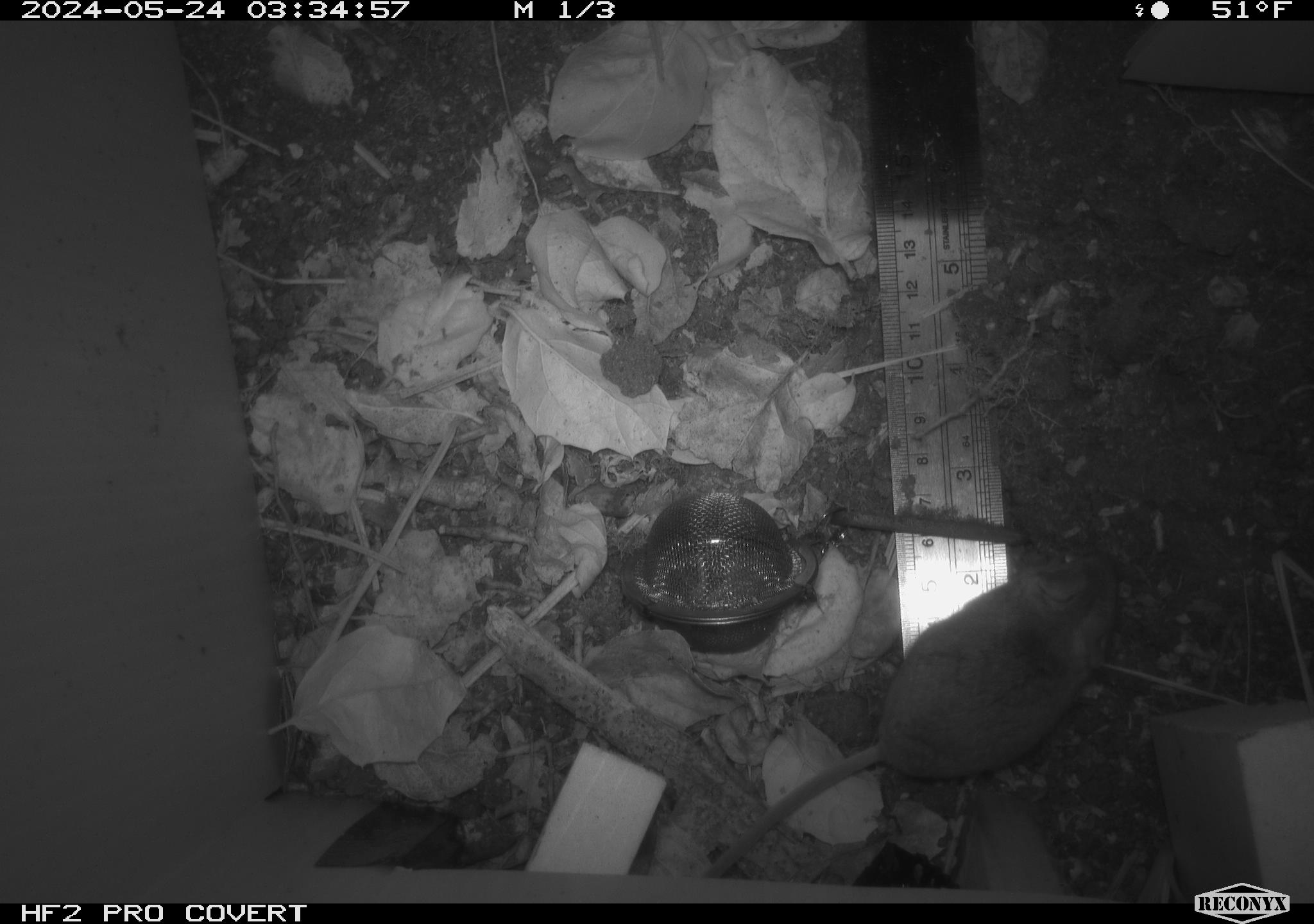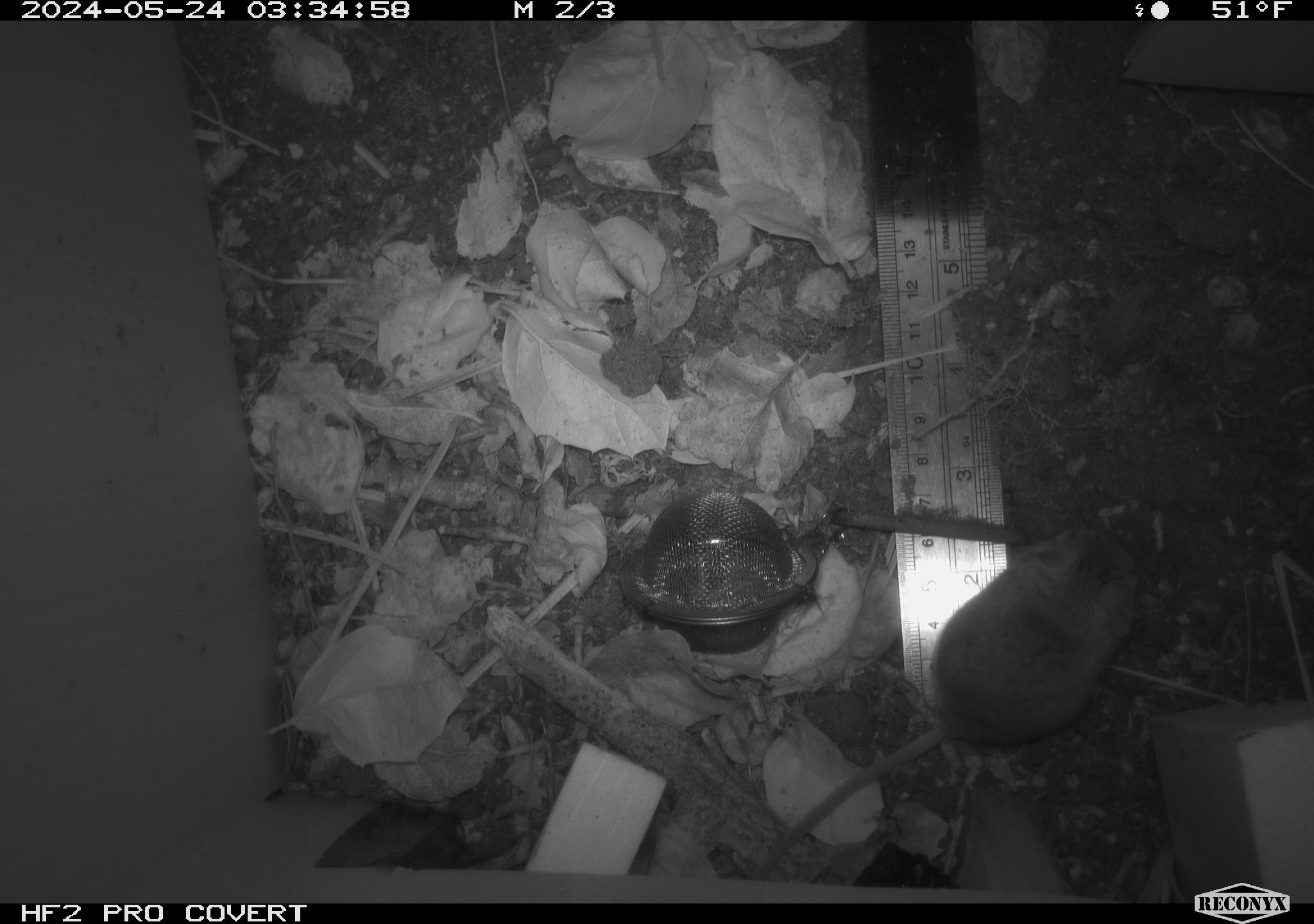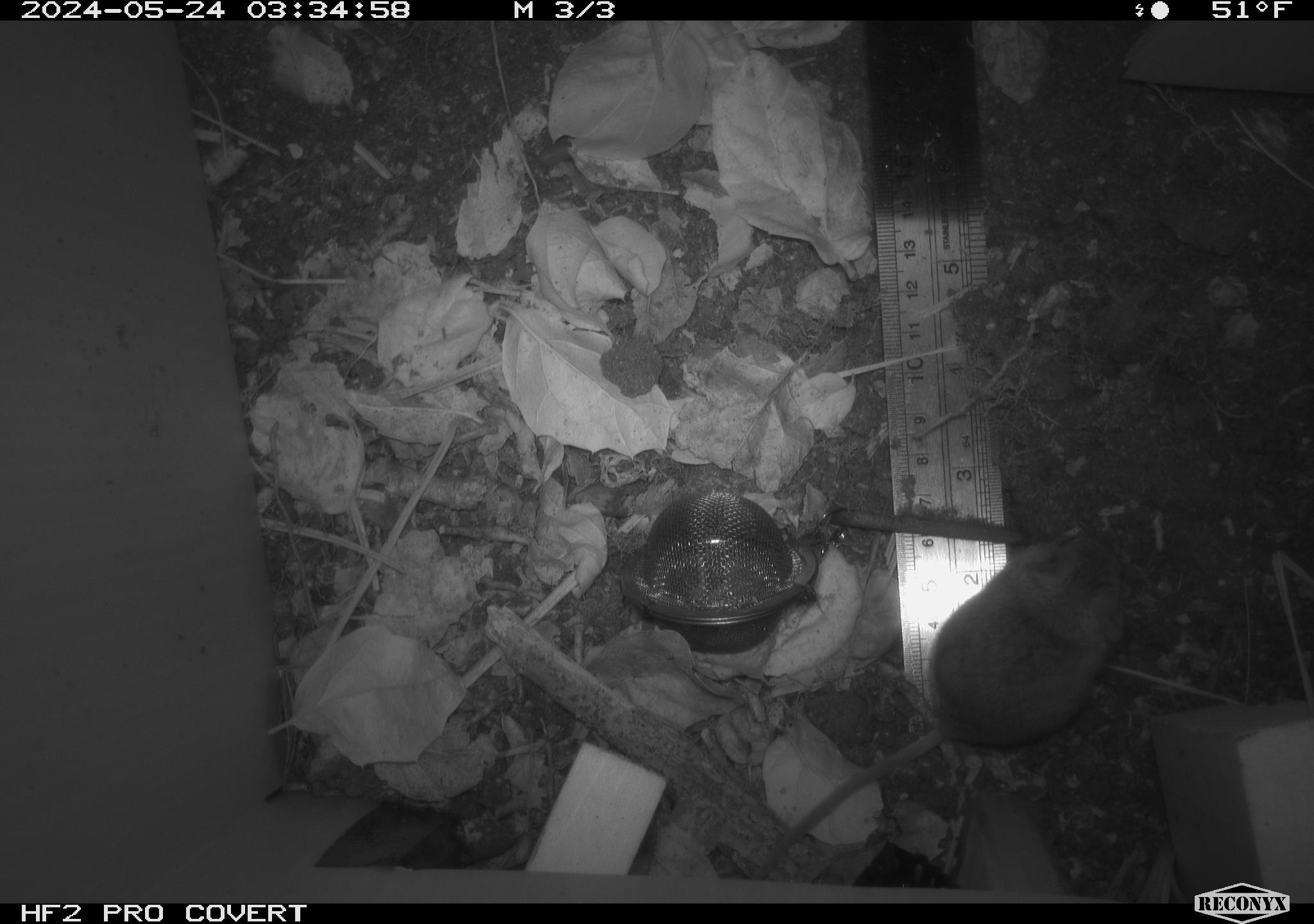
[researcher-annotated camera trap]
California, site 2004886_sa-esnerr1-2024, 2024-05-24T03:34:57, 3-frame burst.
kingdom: Animalia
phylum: Chordata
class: Mammalia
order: Rodentia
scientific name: Rodentia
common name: rodent